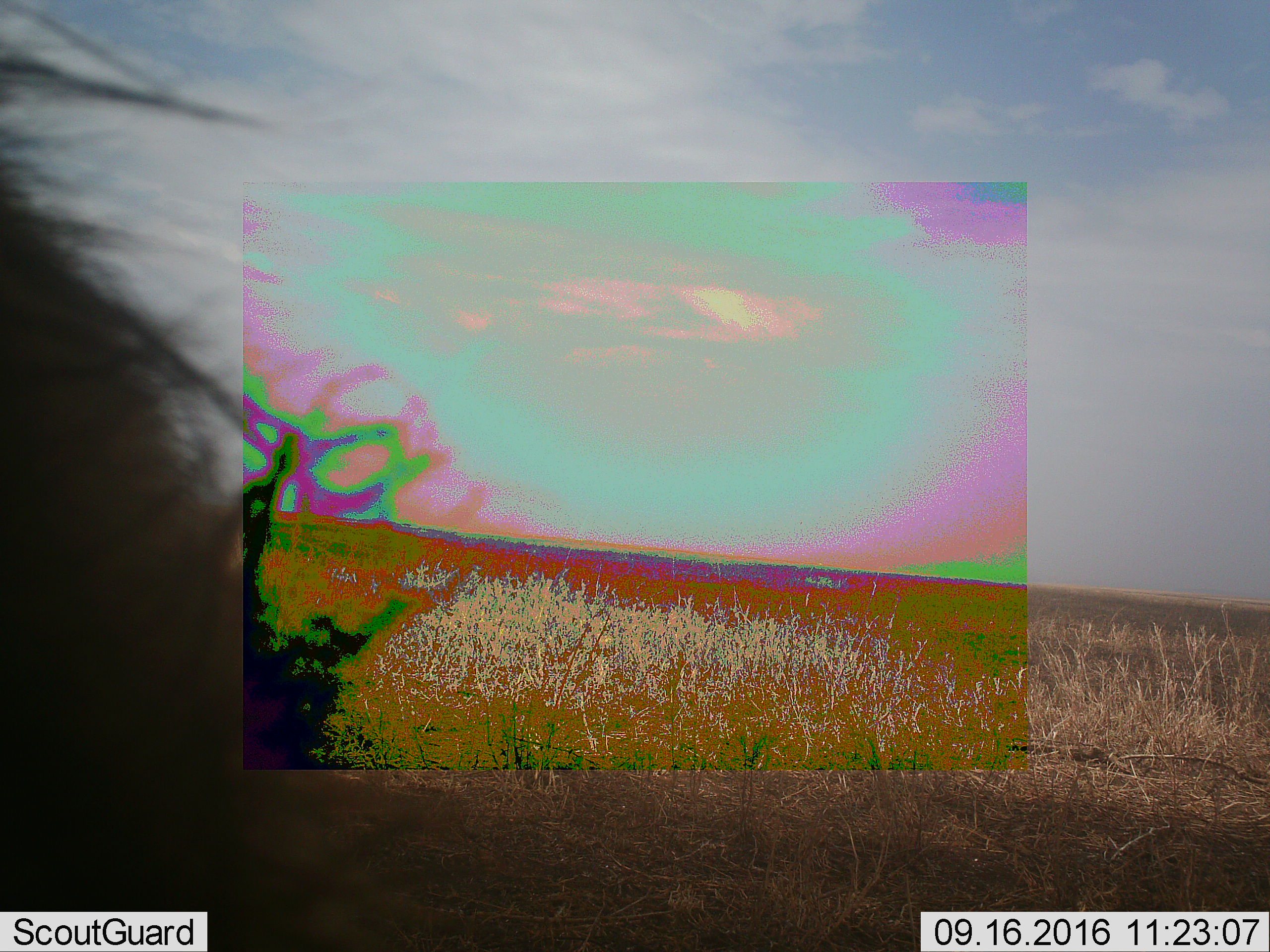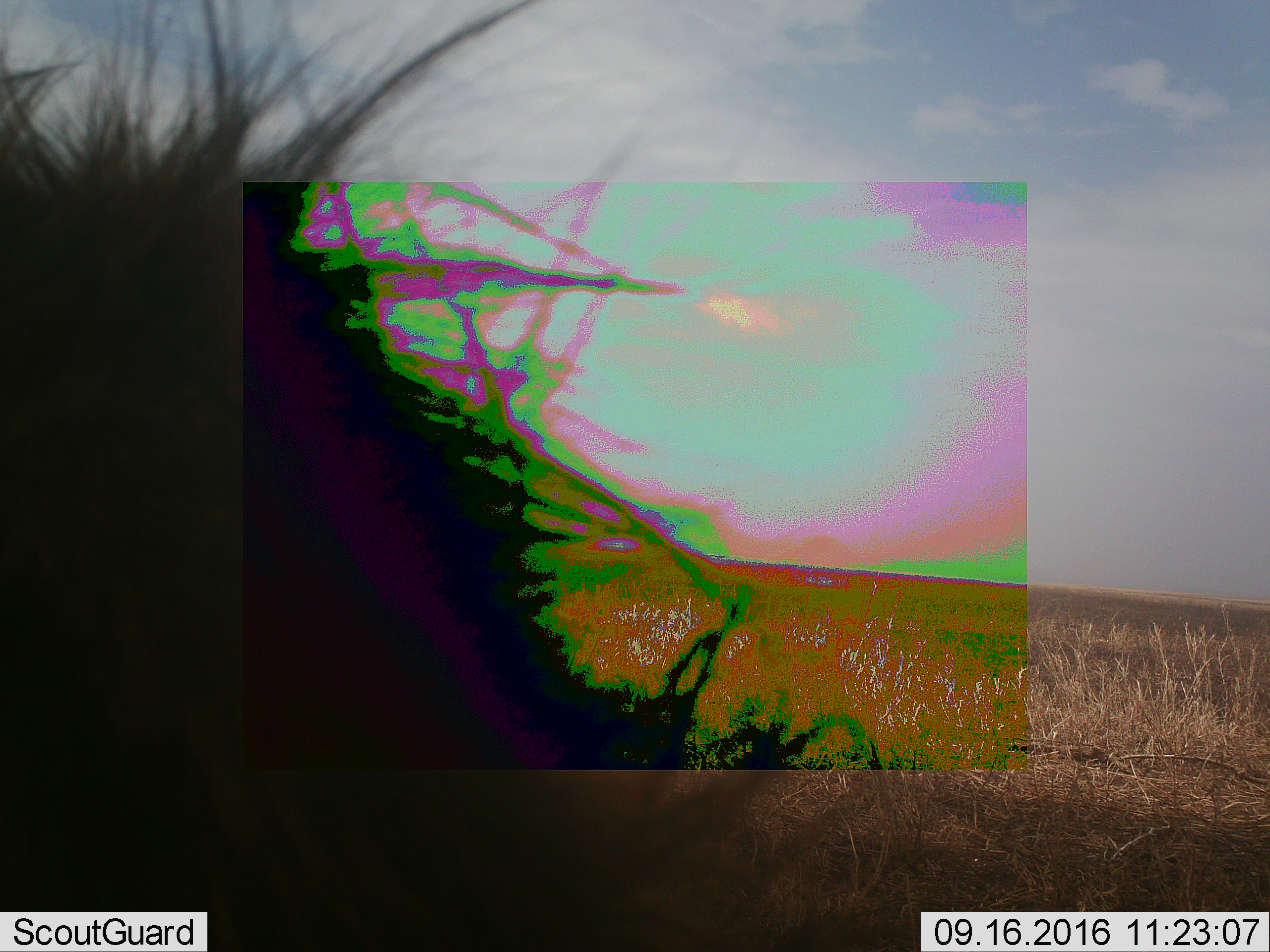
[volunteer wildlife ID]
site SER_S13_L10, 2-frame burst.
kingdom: Animalia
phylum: Chordata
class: Mammalia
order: Rodentia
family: Hystricidae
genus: Hystrix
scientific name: Hystrix cristata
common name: crested porcupine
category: porcupine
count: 1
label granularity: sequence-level